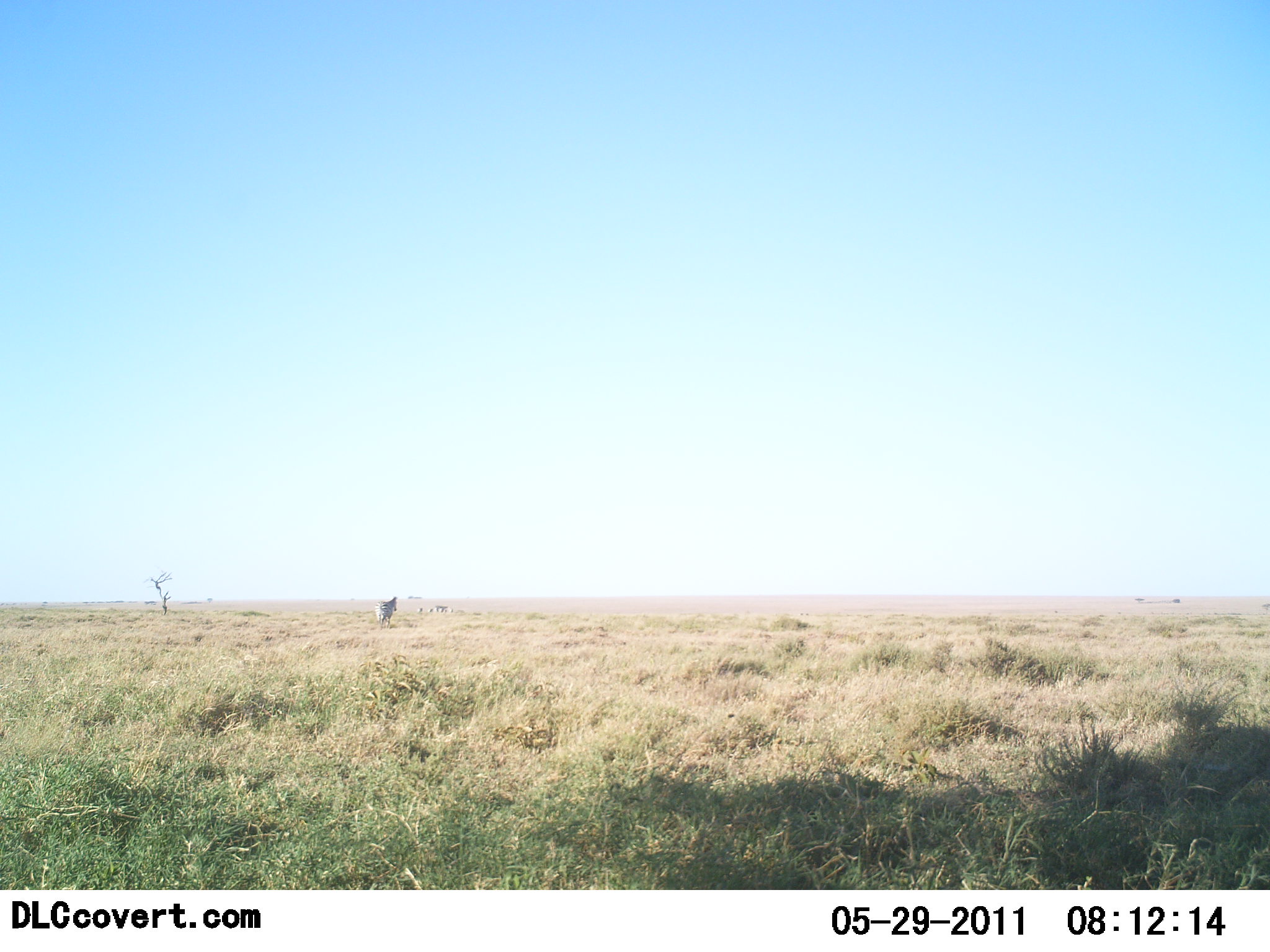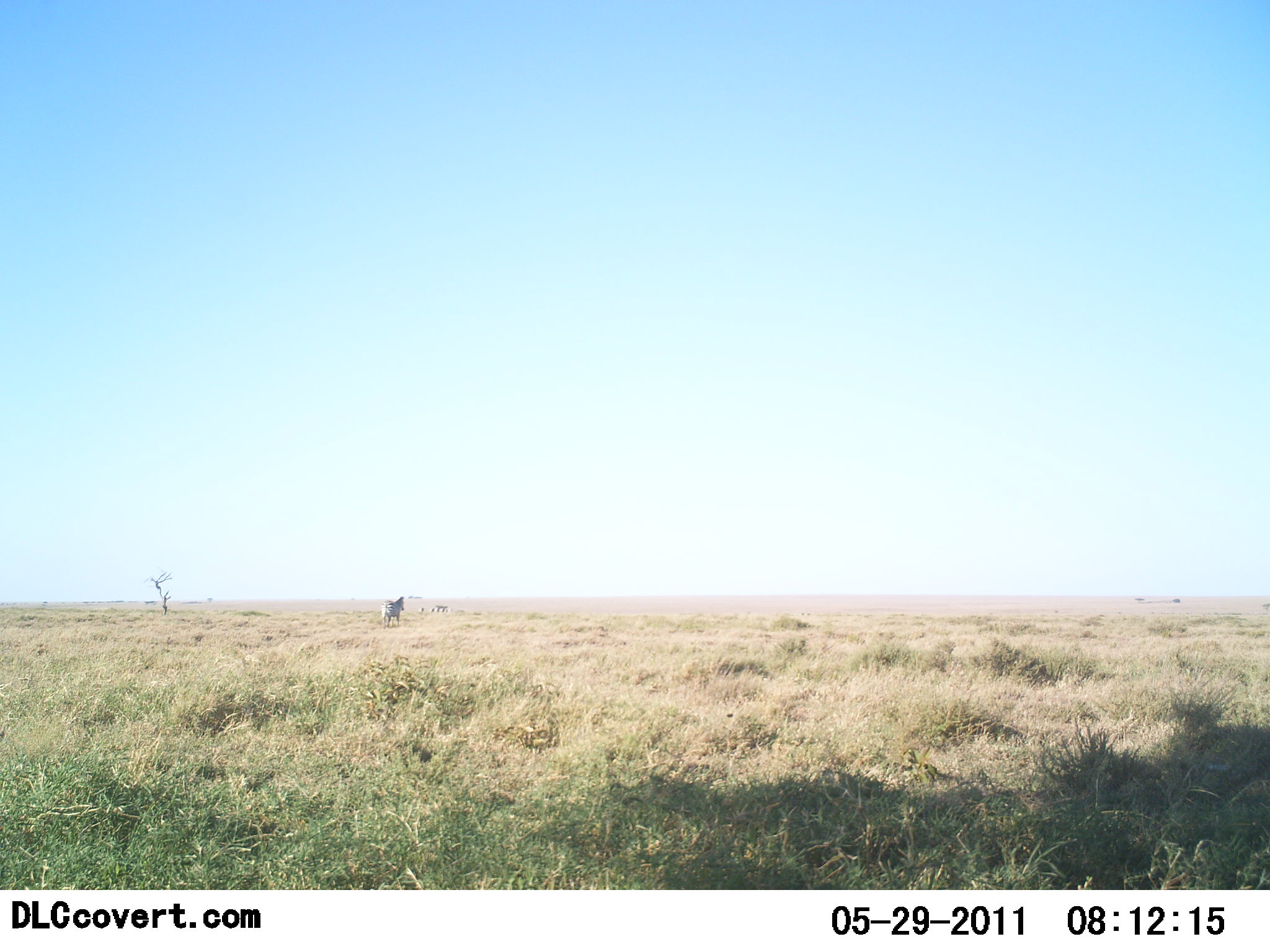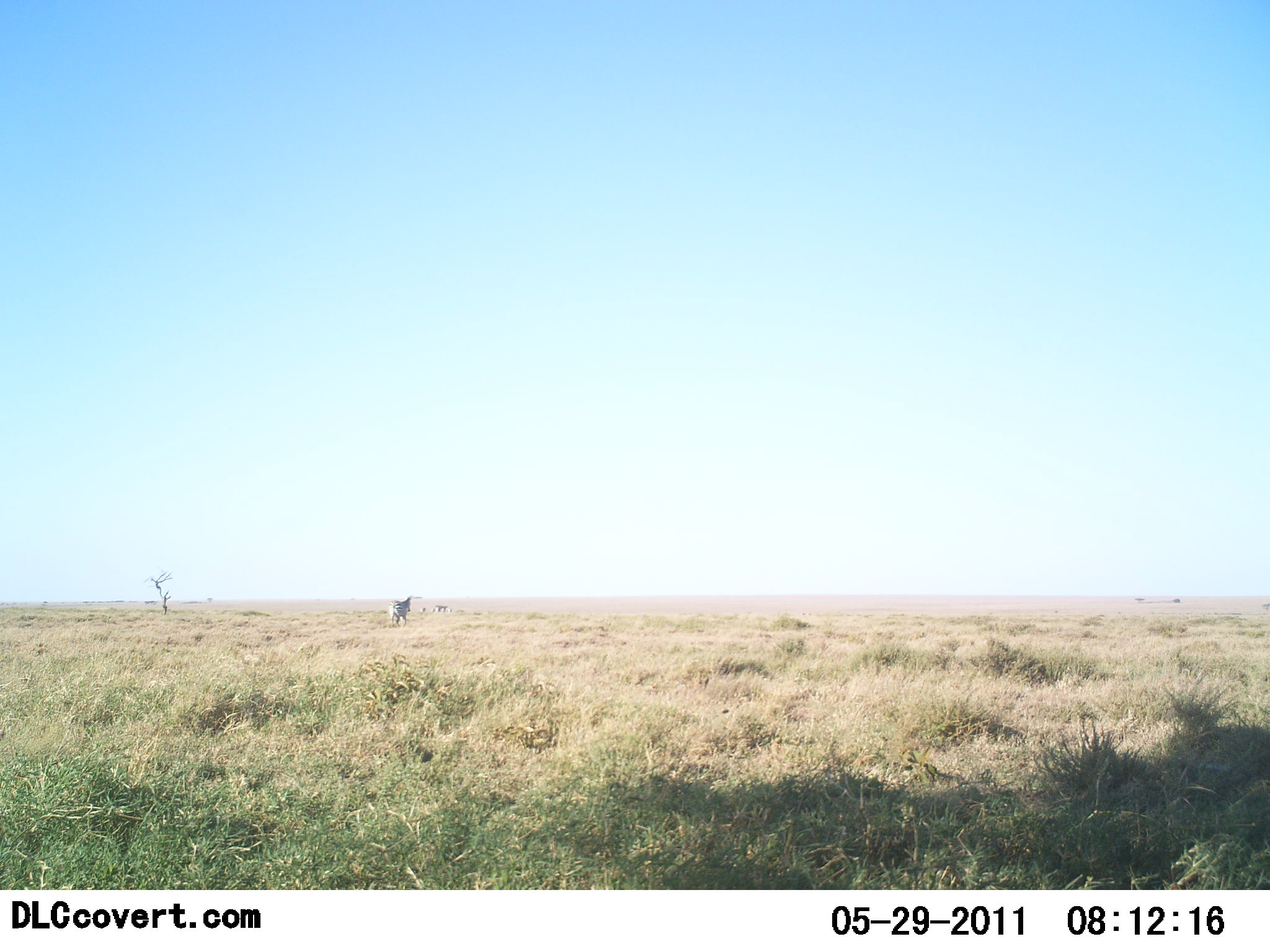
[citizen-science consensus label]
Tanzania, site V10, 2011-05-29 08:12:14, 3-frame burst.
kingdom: Animalia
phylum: Chordata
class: Mammalia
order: Perissodactyla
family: Equidae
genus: Equus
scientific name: Equus quagga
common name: plains zebra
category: zebra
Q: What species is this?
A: Zebra (plains zebra) (Equus quagga).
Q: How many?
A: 1.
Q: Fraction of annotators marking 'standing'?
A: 10%.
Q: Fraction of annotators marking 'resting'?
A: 0%.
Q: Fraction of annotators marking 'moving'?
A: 90%.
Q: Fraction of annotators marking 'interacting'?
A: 0%.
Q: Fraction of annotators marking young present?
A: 0%.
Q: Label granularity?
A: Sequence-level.